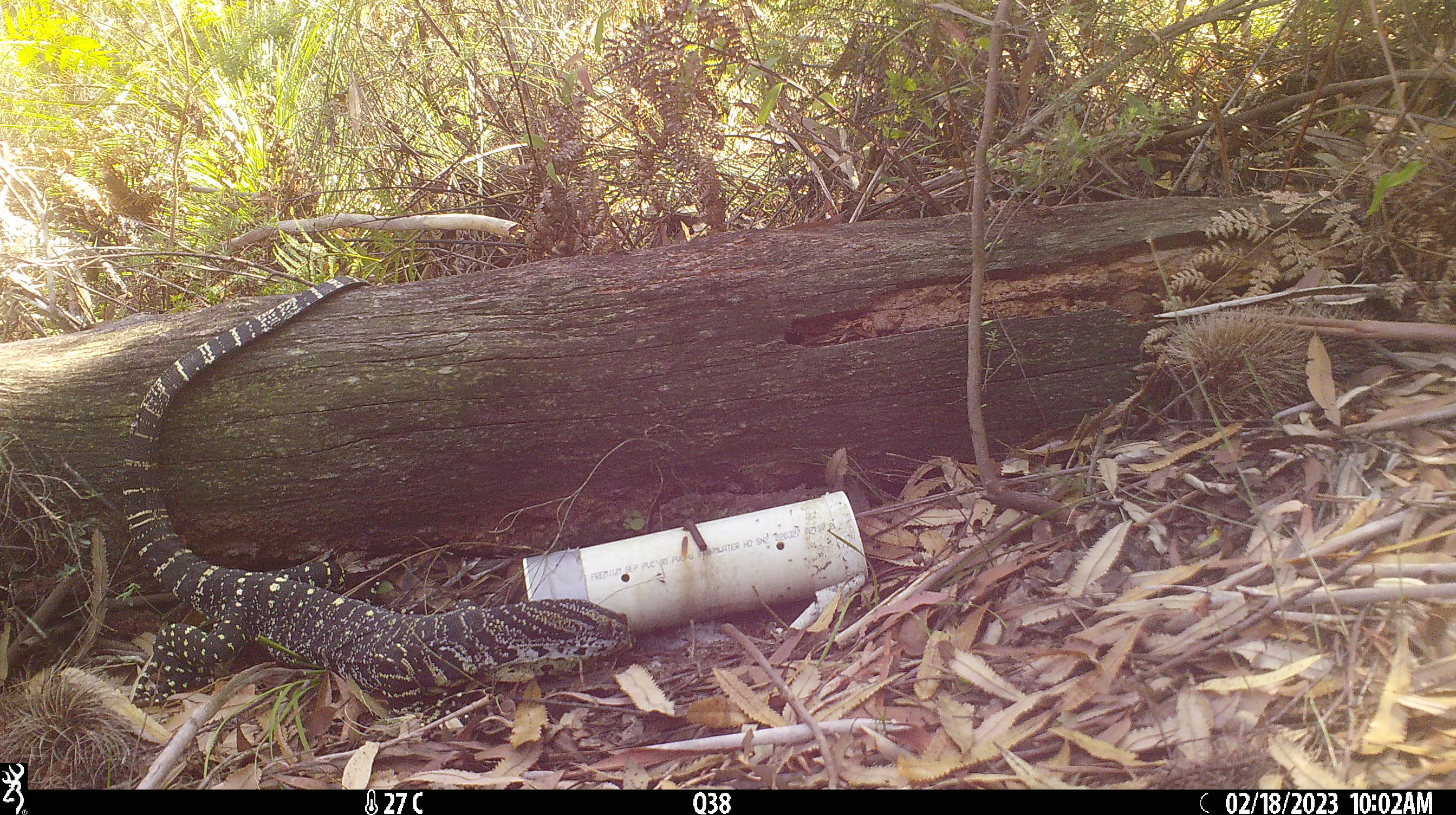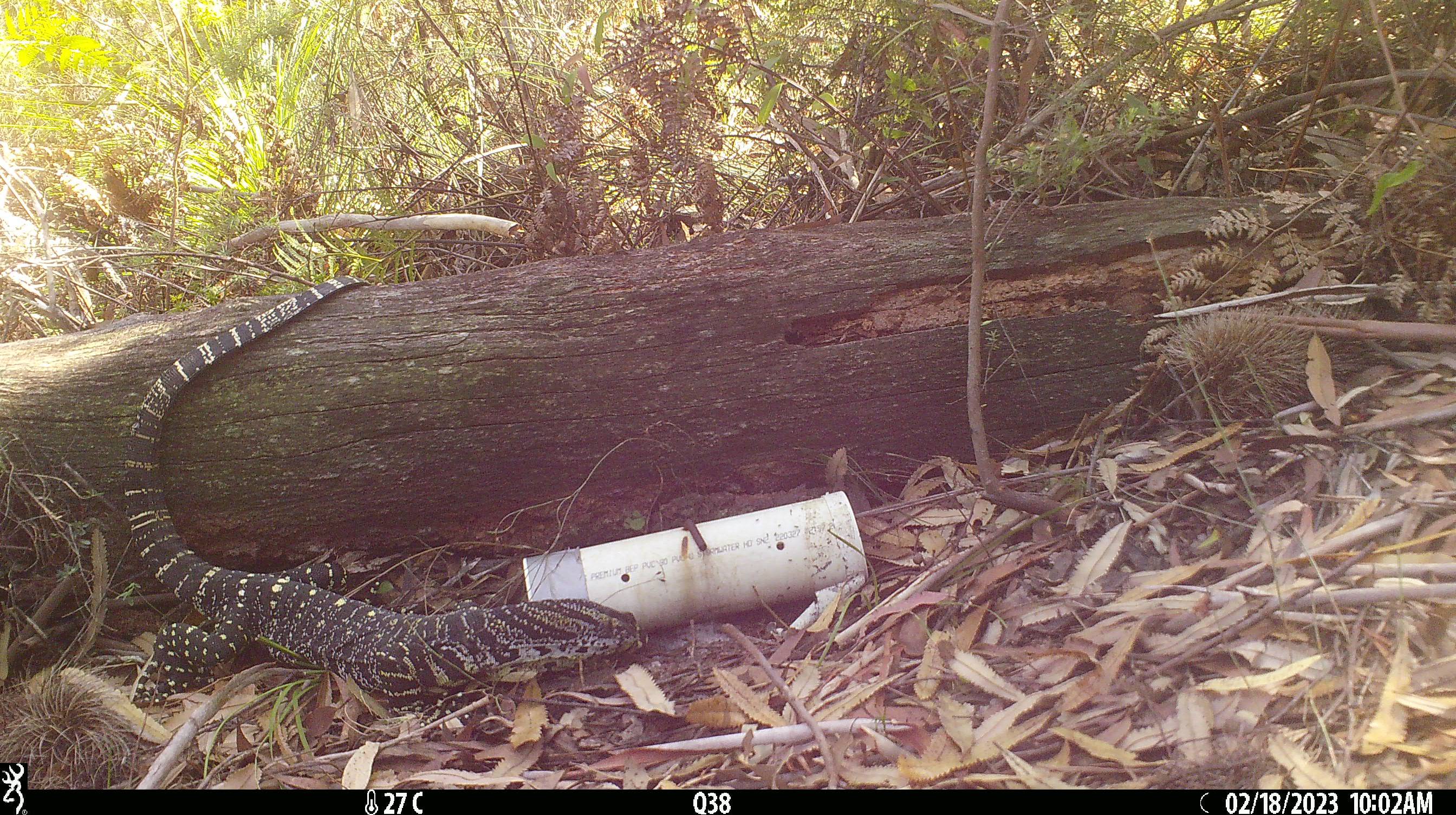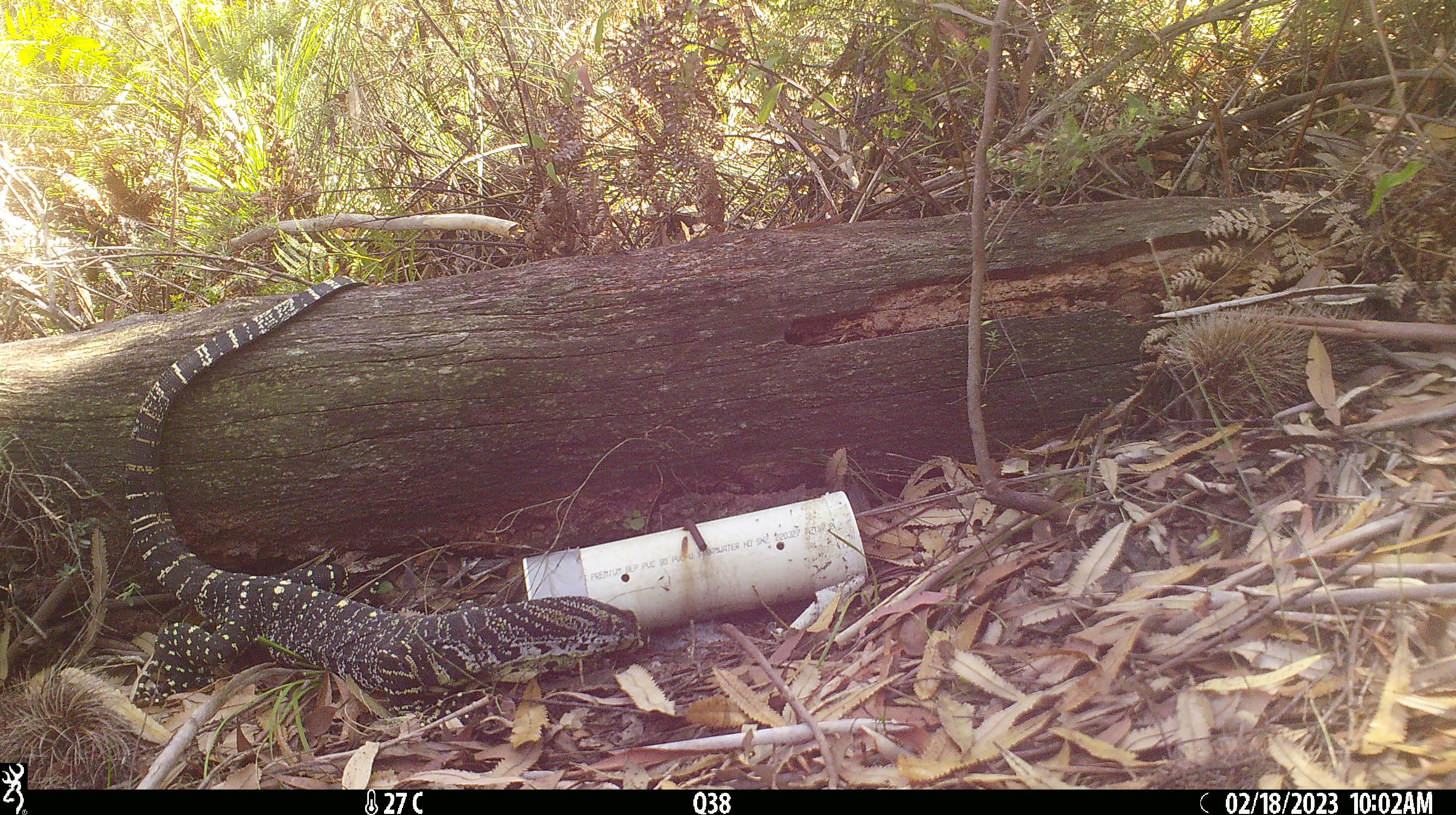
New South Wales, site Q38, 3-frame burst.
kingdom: Animalia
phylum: Chordata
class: Reptilia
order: Squamata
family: Varanidae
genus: Varanus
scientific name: Varanus varius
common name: lace monitor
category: goanna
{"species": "goanna (lace monitor) (Varanus varius)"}